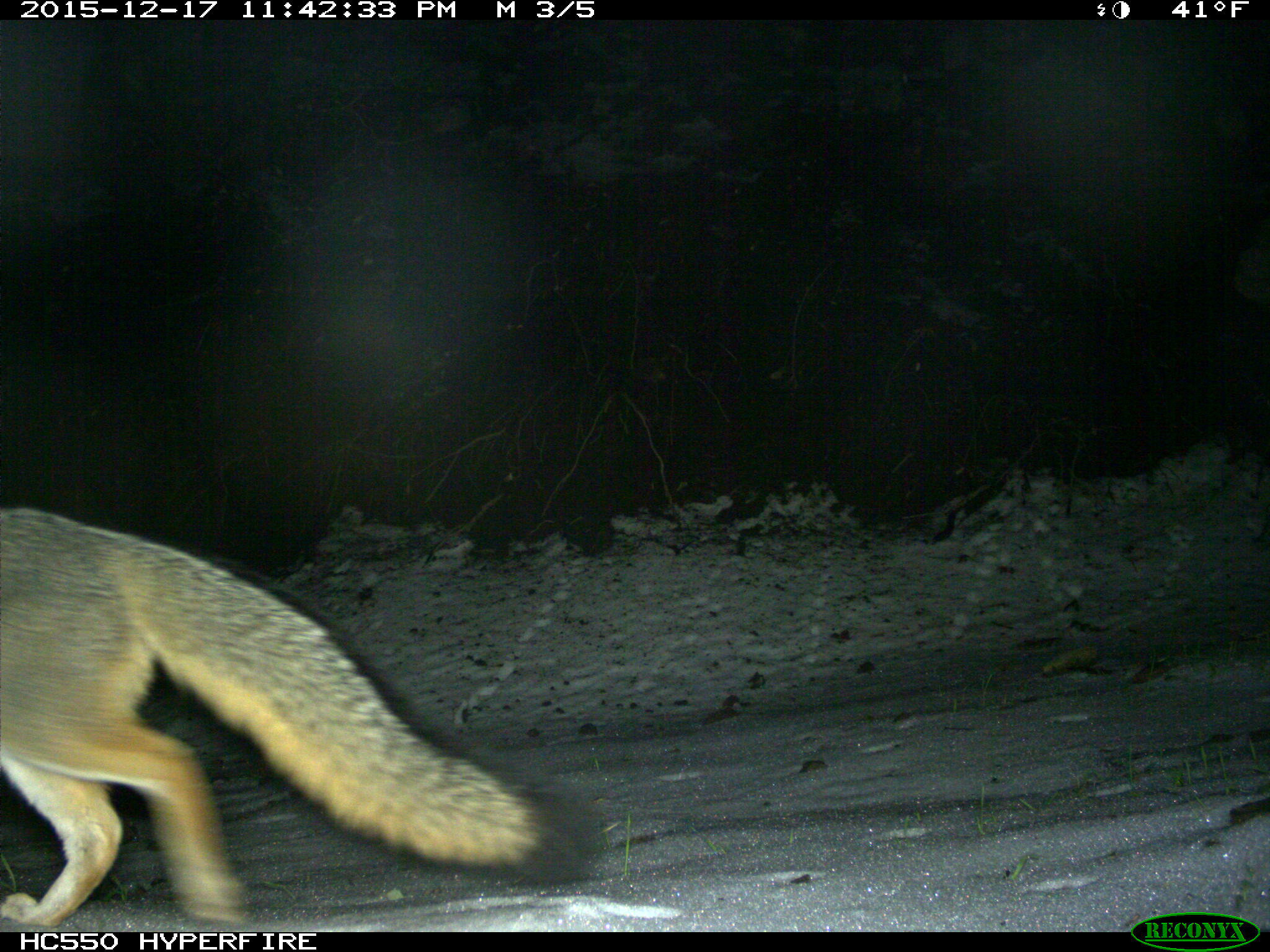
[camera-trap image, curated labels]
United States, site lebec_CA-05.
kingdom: Animalia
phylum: Chordata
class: Mammalia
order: Carnivora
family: Canidae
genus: Urocyon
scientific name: Urocyon cinereoargenteus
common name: gray fox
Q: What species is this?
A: Urocyon cinereoargenteus (gray fox).